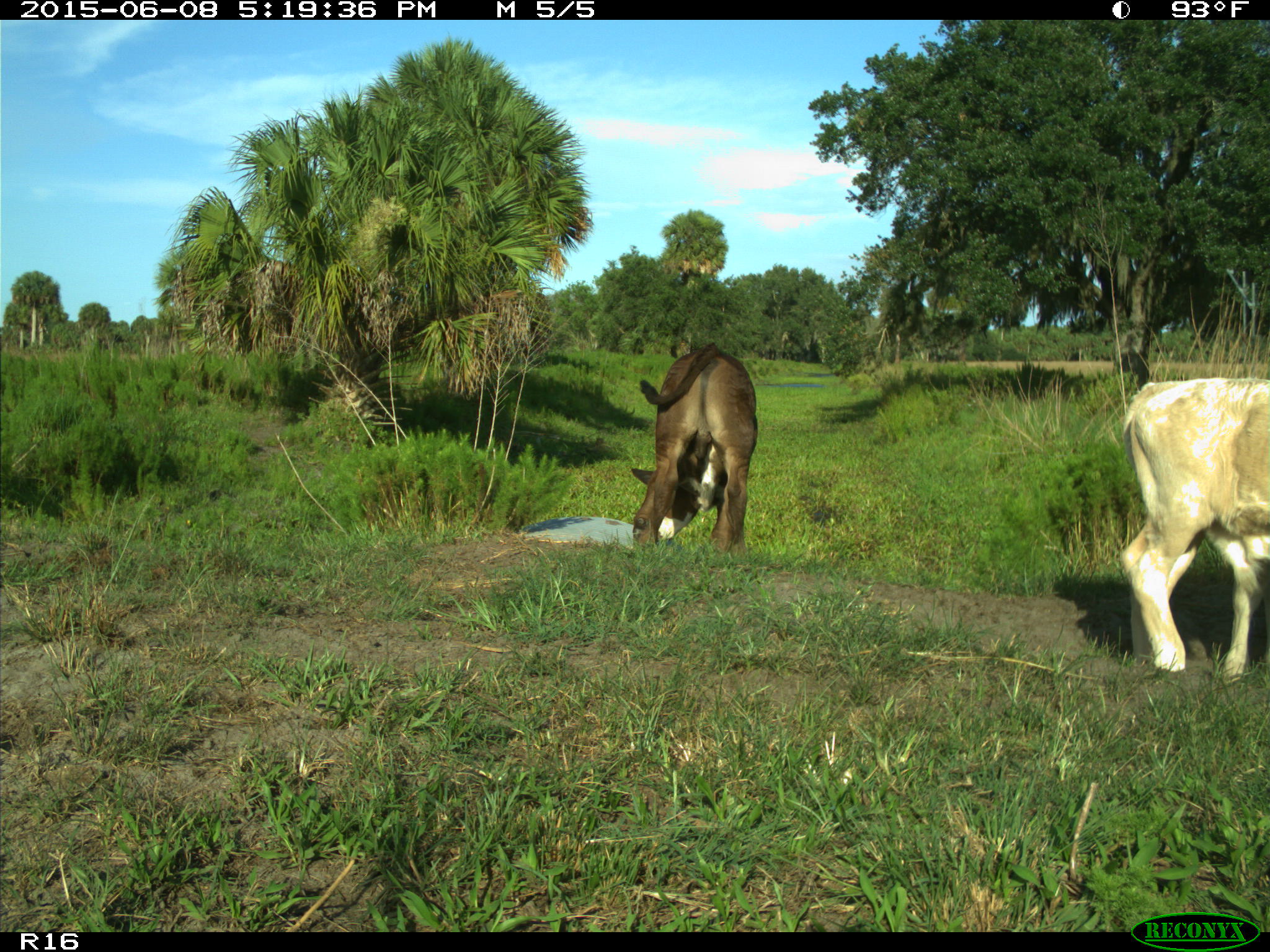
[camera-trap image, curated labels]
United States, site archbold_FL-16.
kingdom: Animalia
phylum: Chordata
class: Mammalia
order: Artiodactyla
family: Bovidae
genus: Bos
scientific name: Bos taurus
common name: domestic cow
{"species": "Bos taurus (domestic cow)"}